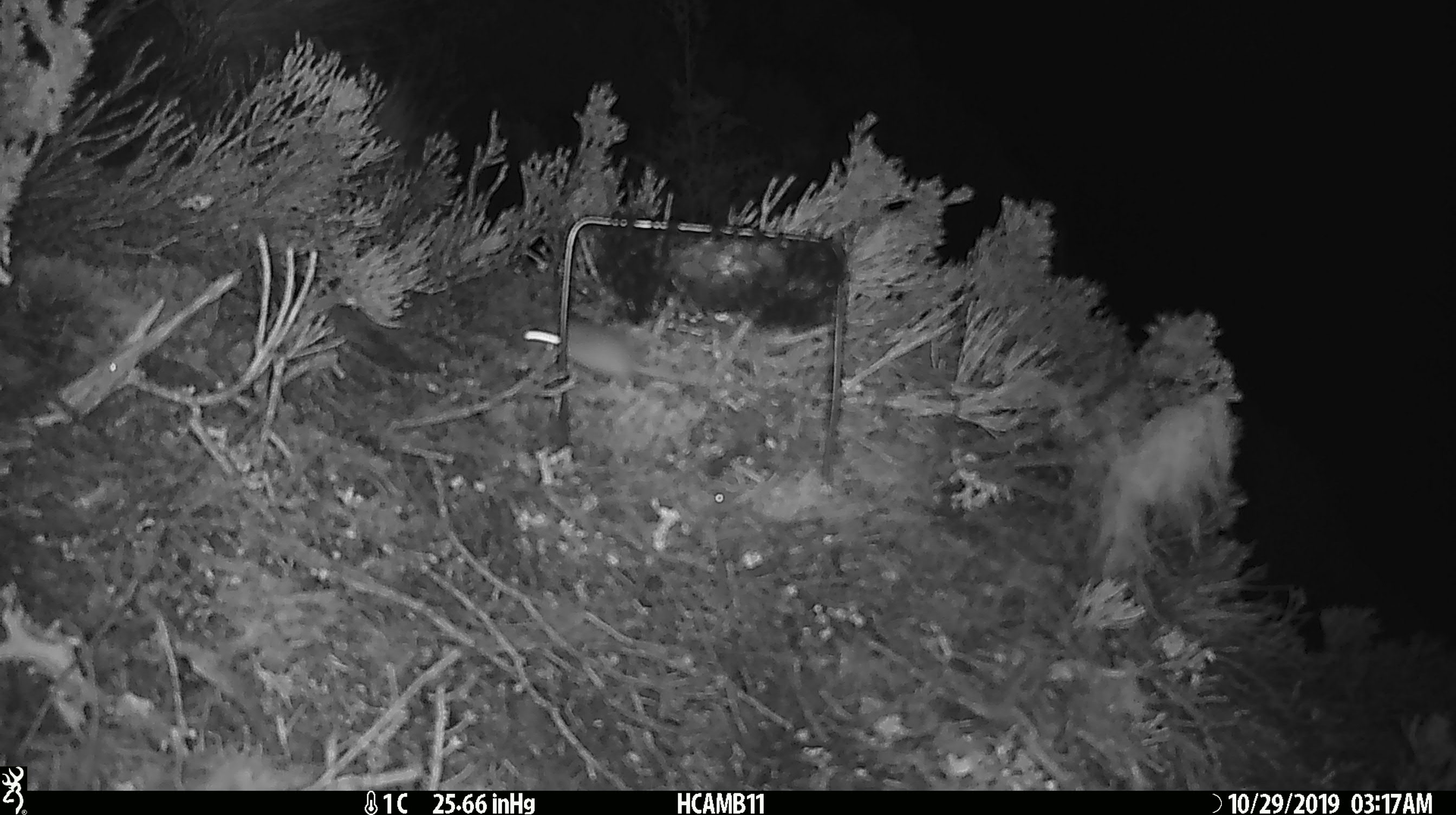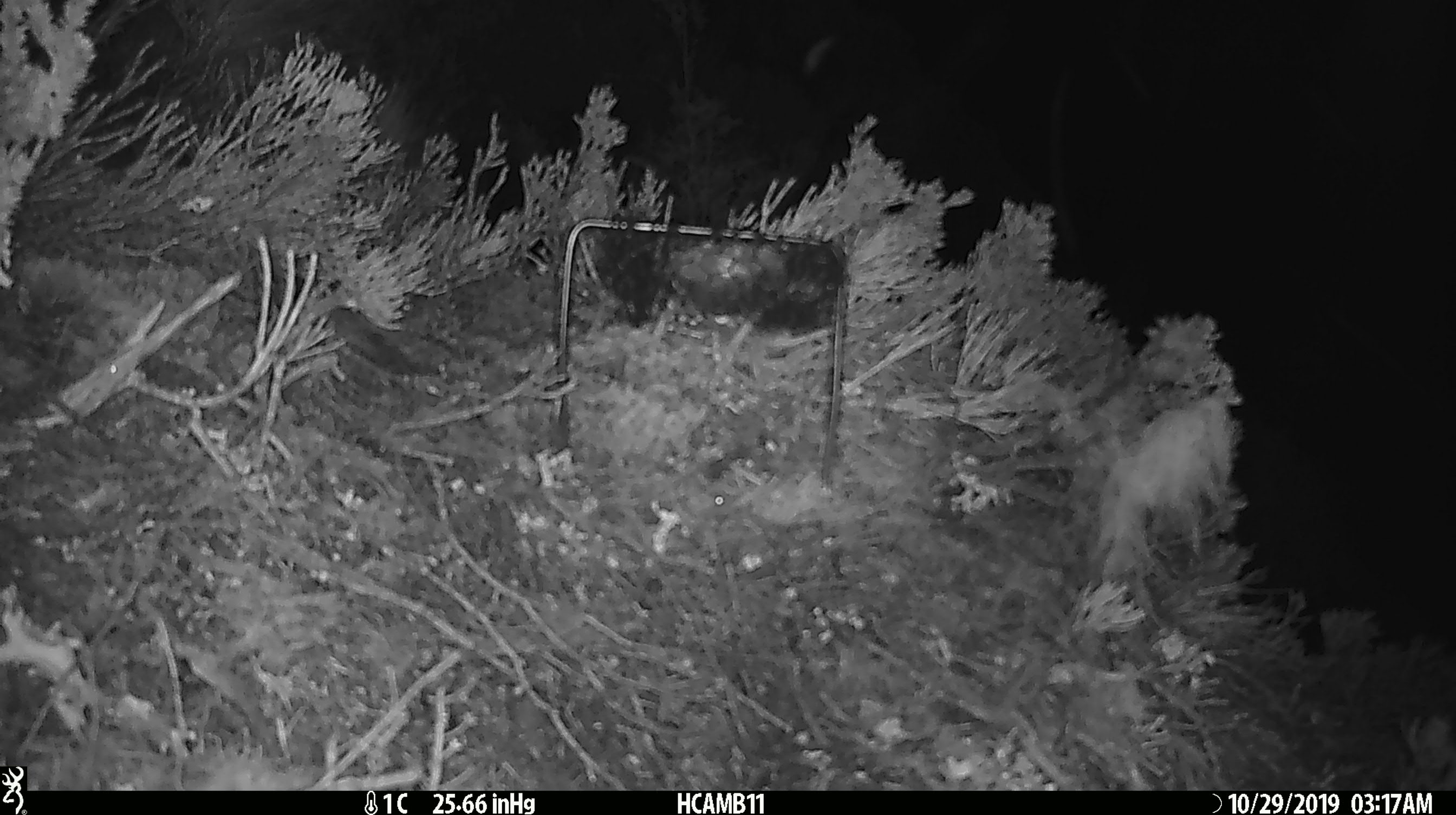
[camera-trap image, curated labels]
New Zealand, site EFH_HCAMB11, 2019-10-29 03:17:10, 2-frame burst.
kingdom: Animalia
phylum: Chordata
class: Mammalia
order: Rodentia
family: Muridae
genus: Mus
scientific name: Mus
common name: mouse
Mouse (Mus).